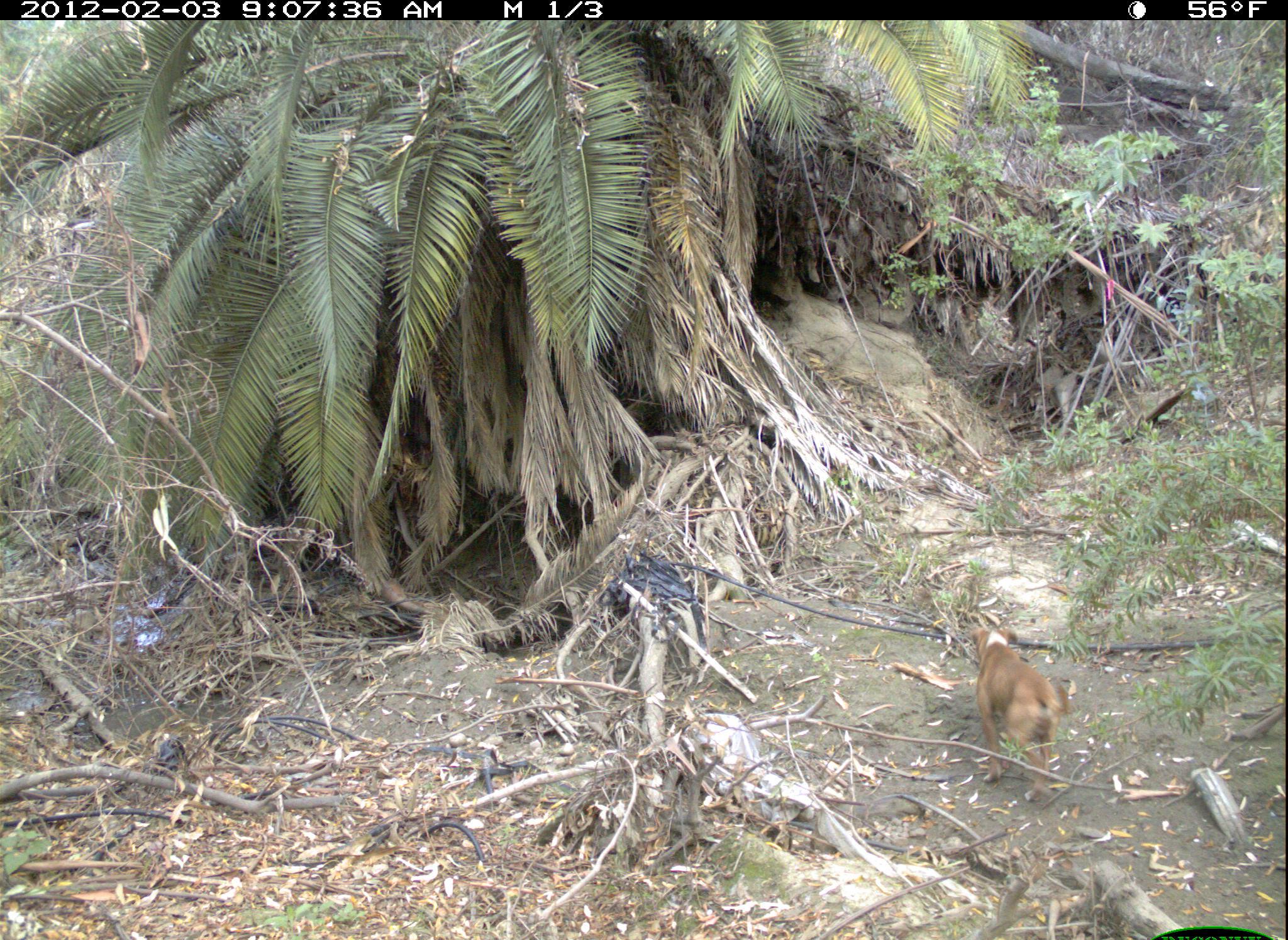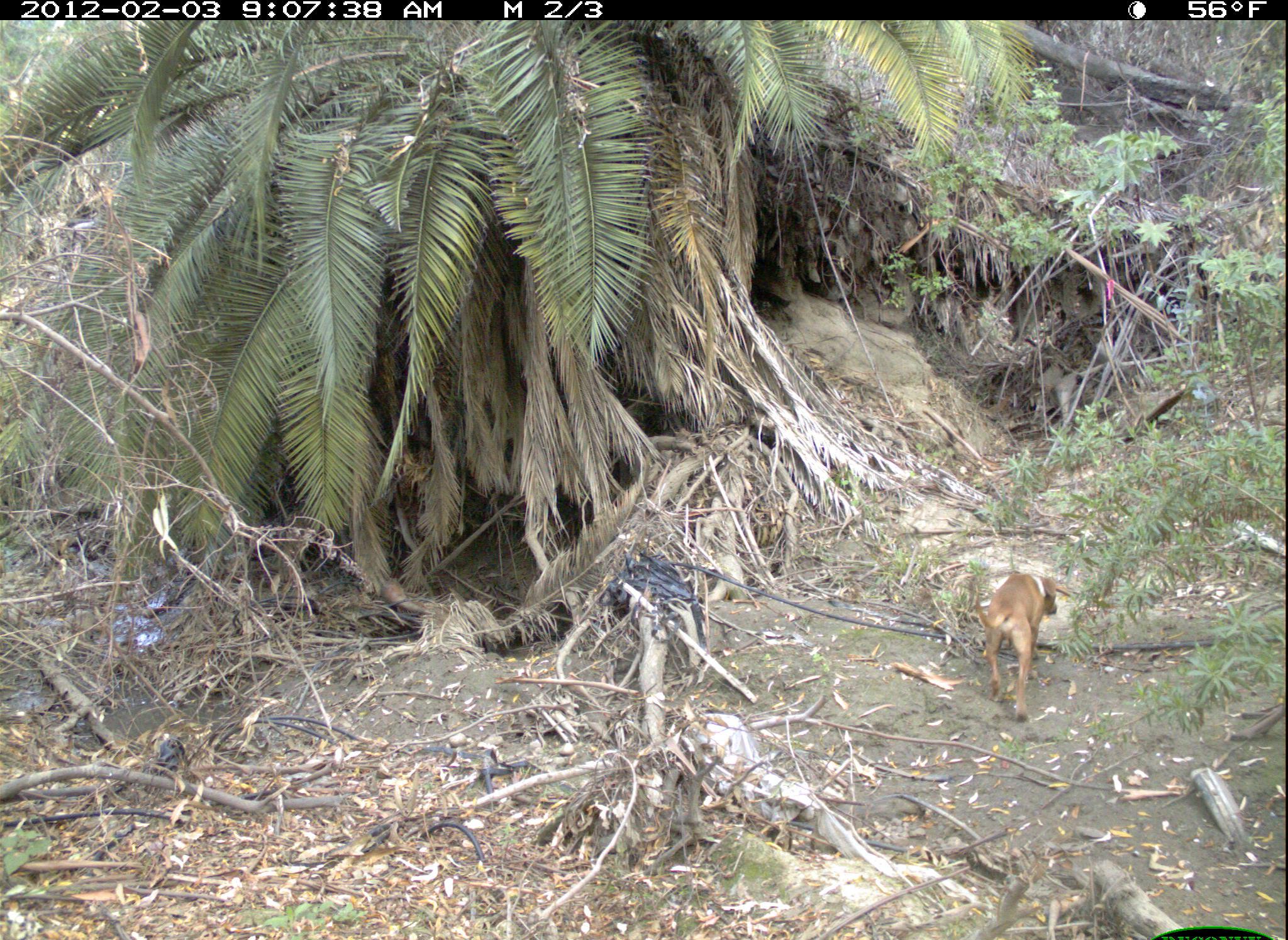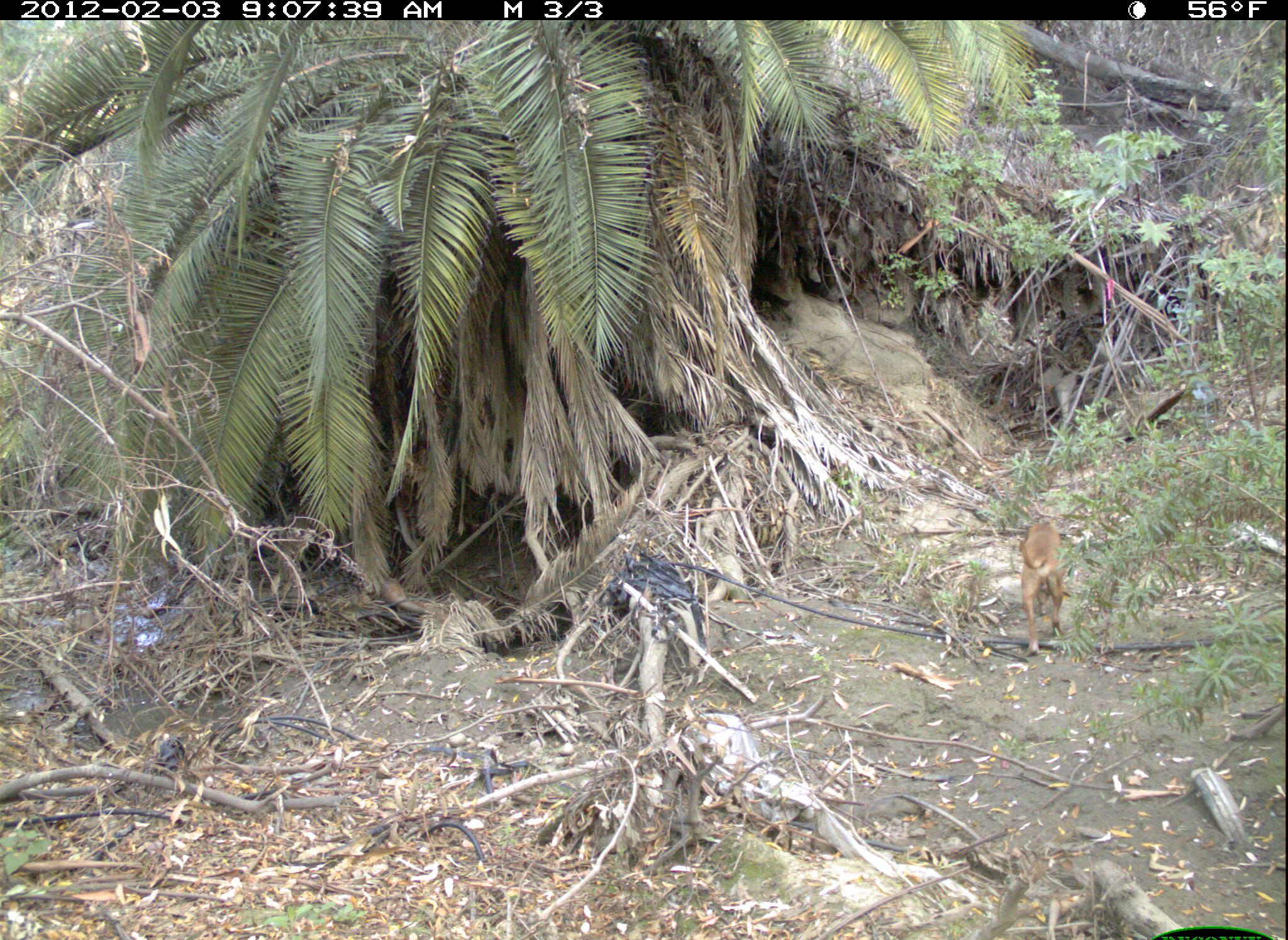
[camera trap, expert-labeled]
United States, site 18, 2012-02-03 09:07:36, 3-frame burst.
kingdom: Animalia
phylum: Chordata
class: Mammalia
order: Carnivora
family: Canidae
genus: Canis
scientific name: Canis familiaris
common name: domestic dog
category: dog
Dog (domestic dog) (Canis familiaris).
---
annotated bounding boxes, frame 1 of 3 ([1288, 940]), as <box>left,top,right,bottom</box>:
dog: <box>970,625,1070,803</box>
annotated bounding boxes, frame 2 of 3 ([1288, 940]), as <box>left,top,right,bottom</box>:
dog: <box>973,571,1061,723</box>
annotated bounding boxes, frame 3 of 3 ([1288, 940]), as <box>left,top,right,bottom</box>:
dog: <box>1017,518,1073,658</box>